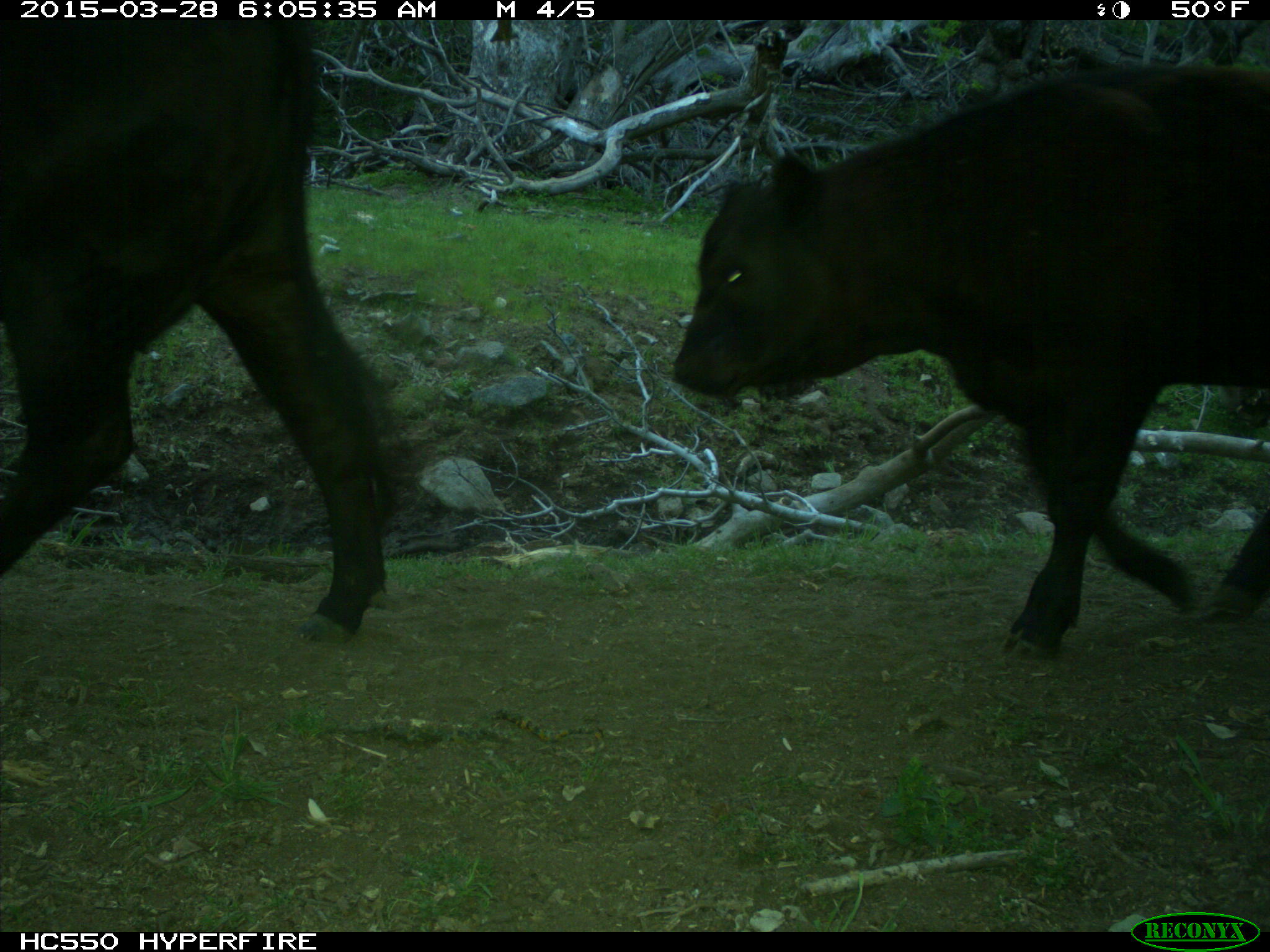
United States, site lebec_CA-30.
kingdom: Animalia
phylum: Chordata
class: Mammalia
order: Artiodactyla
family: Bovidae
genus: Bos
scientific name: Bos taurus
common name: domestic cow